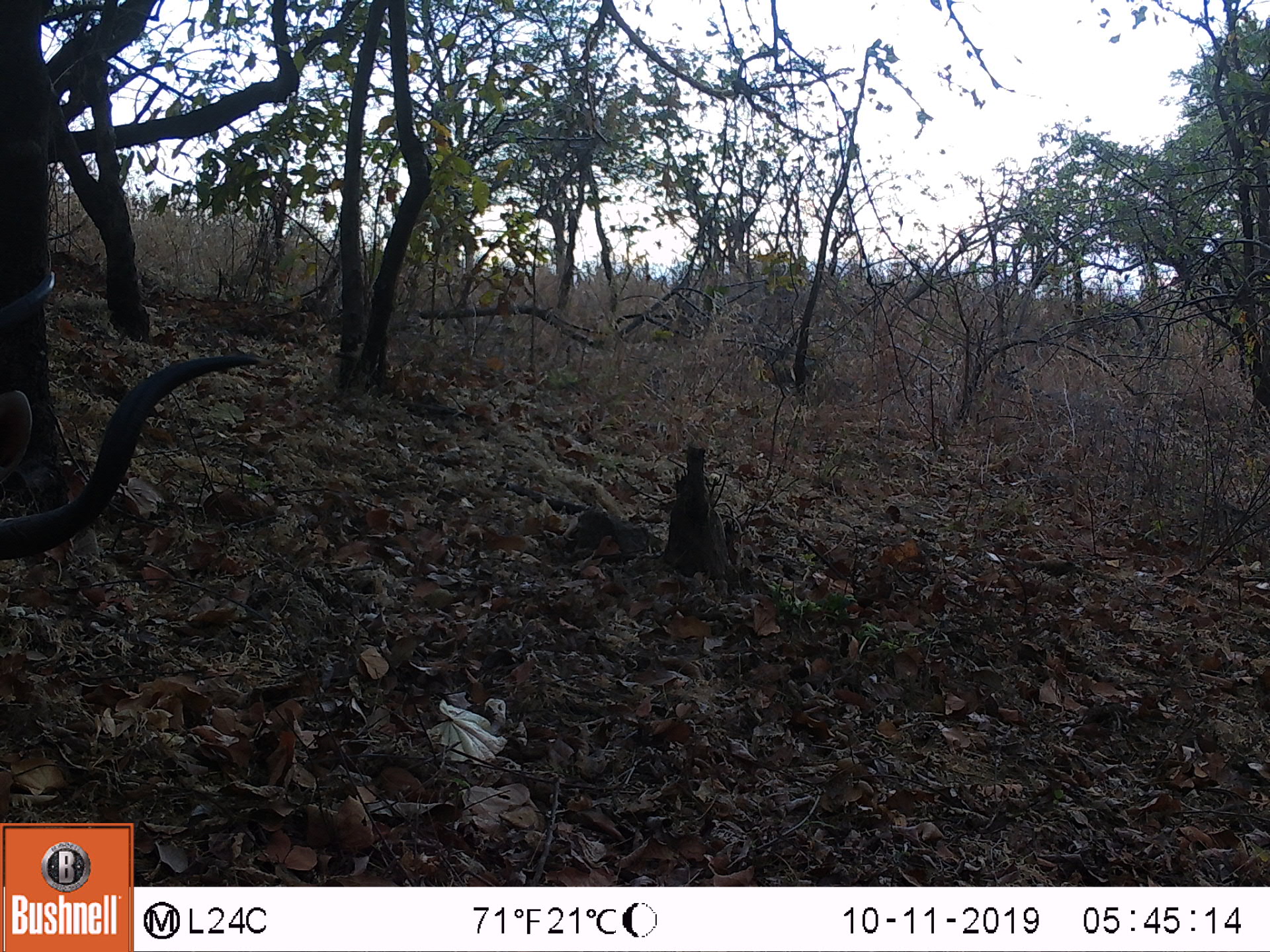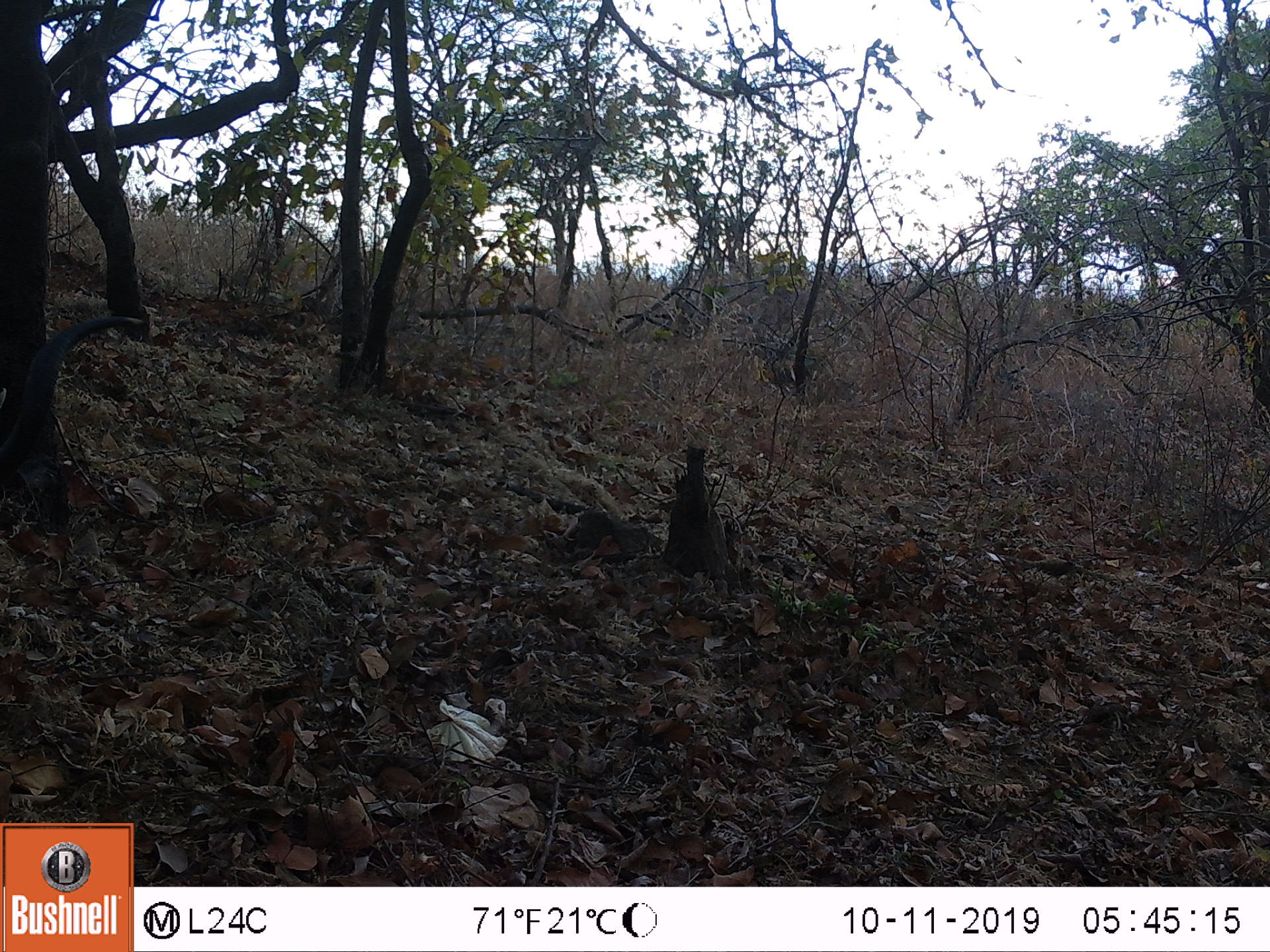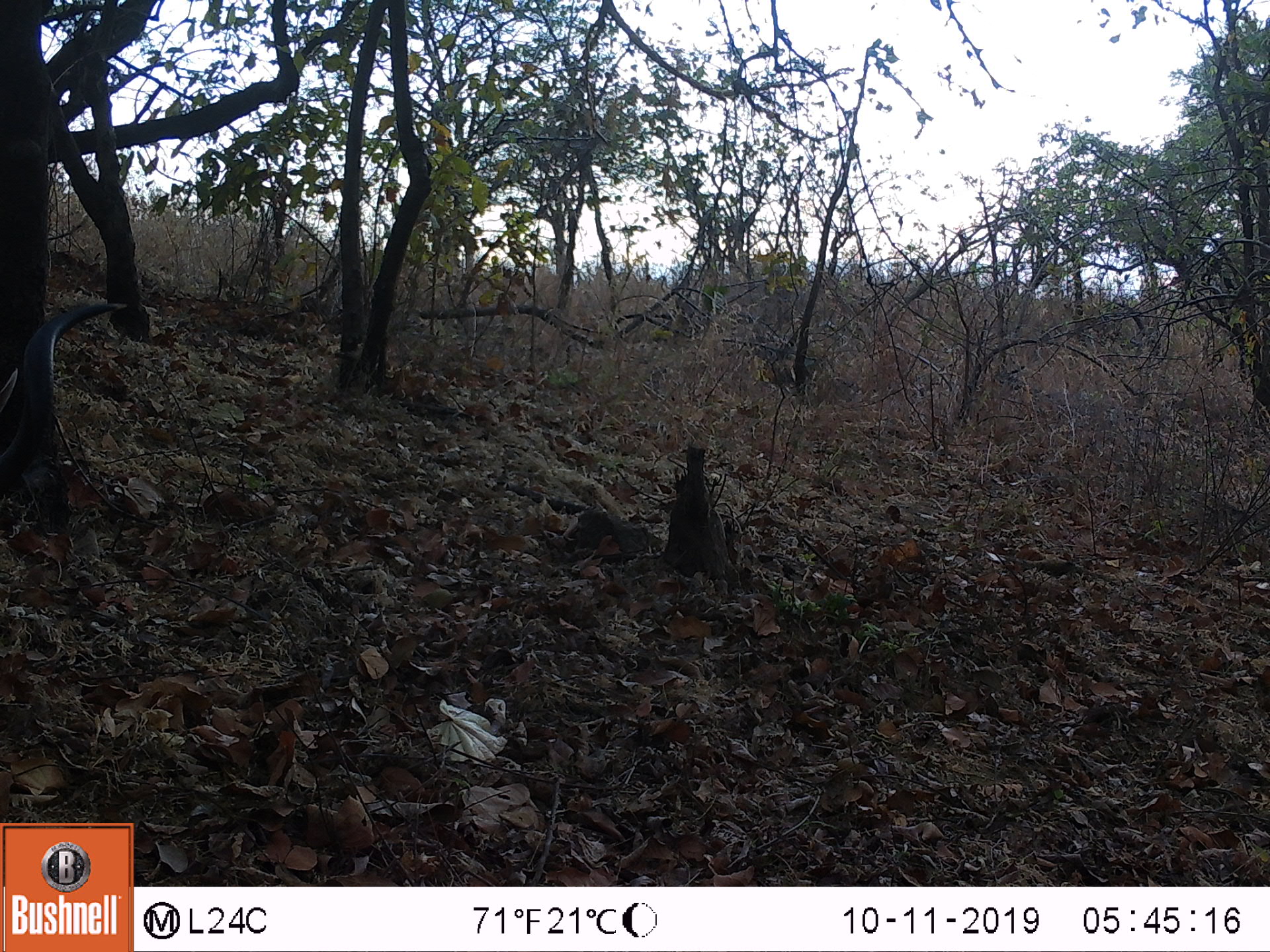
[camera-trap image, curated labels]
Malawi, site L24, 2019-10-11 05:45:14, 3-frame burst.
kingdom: Animalia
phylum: Chordata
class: Mammalia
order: Artiodactyla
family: Bovidae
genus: Tragelaphus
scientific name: Tragelaphus strepsiceros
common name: greater kudu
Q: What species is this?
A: Greater kudu (Tragelaphus strepsiceros).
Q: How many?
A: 1.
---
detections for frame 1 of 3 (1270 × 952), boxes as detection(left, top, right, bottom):
greater kudu: detection(1, 271, 257, 556)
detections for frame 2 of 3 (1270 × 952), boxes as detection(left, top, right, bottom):
greater kudu: detection(1, 311, 154, 478)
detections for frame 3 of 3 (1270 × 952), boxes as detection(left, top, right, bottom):
greater kudu: detection(1, 293, 127, 483)